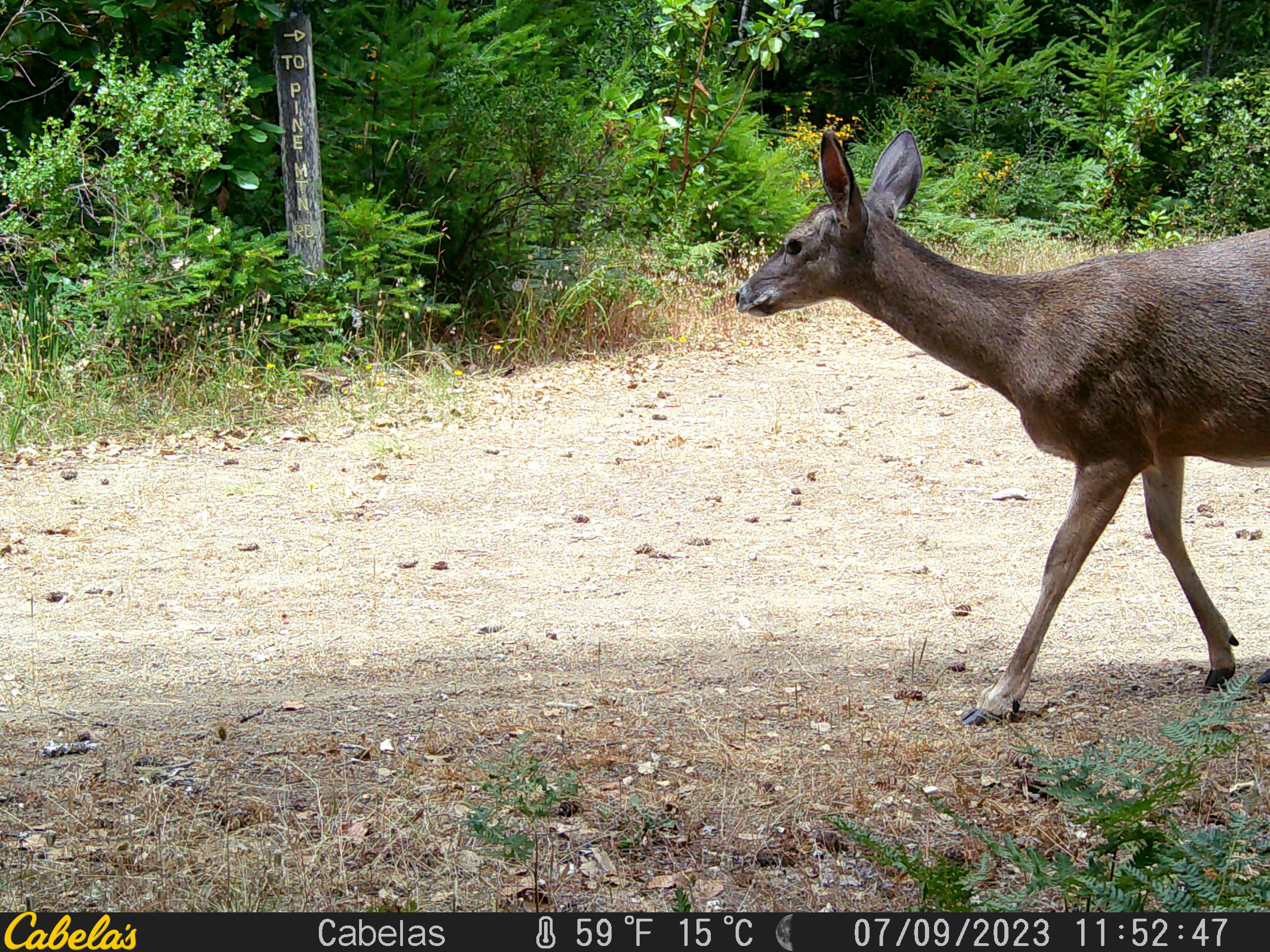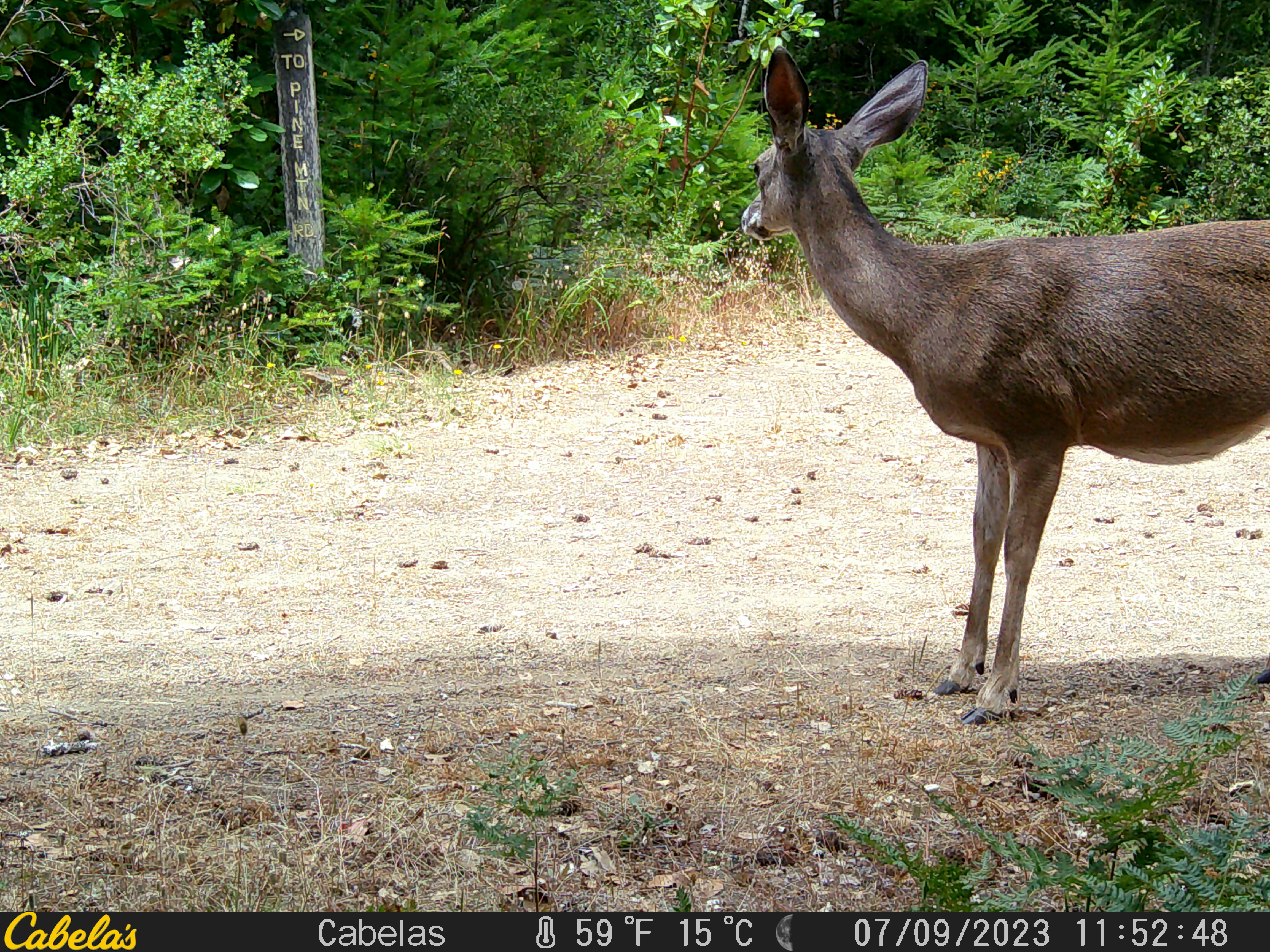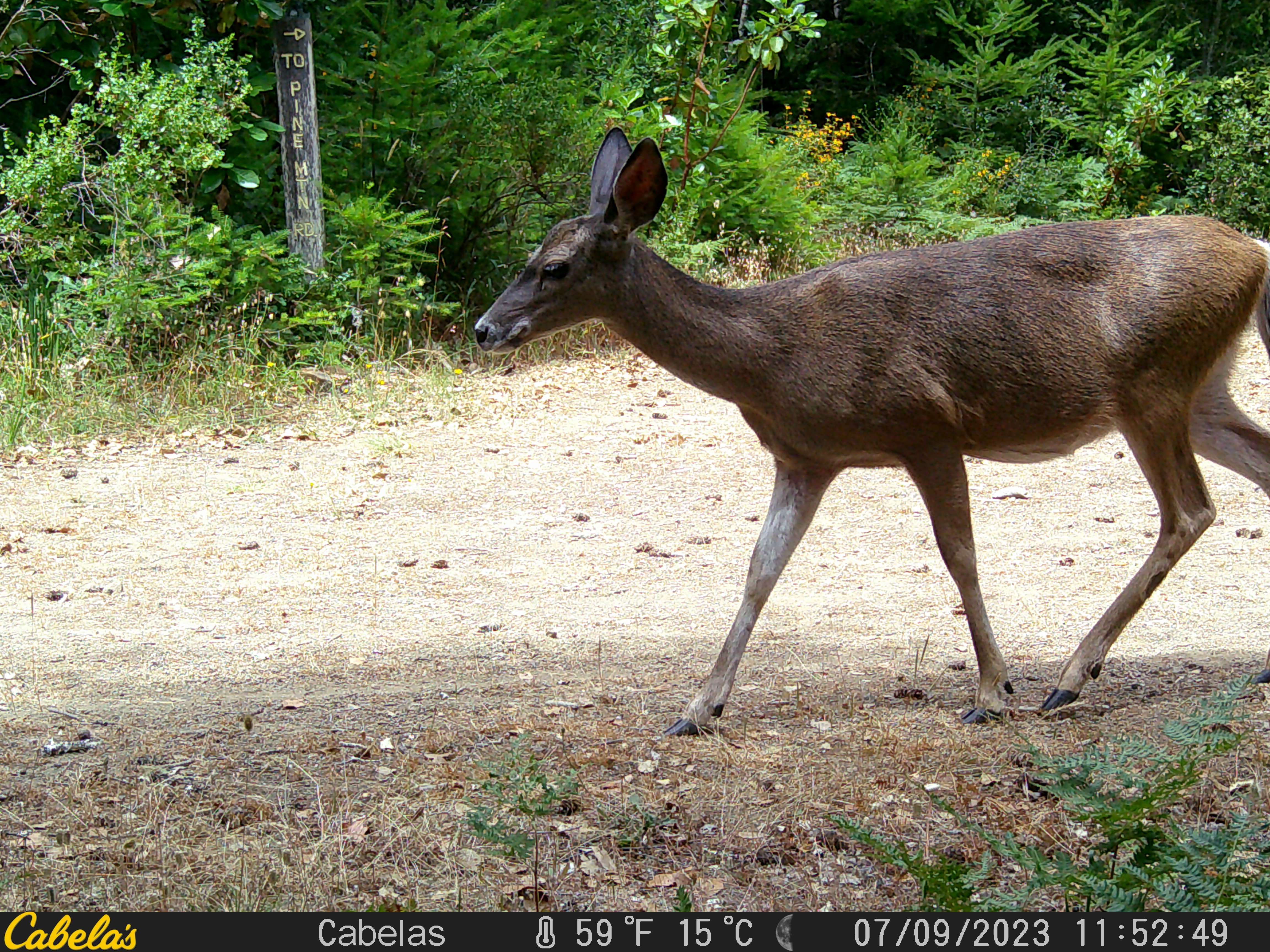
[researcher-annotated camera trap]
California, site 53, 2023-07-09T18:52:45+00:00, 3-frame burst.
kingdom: Animalia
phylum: Chordata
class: Mammalia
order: Artiodactyla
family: Cervidae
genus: Odocoileus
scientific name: Odocoileus hemionus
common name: mule deer